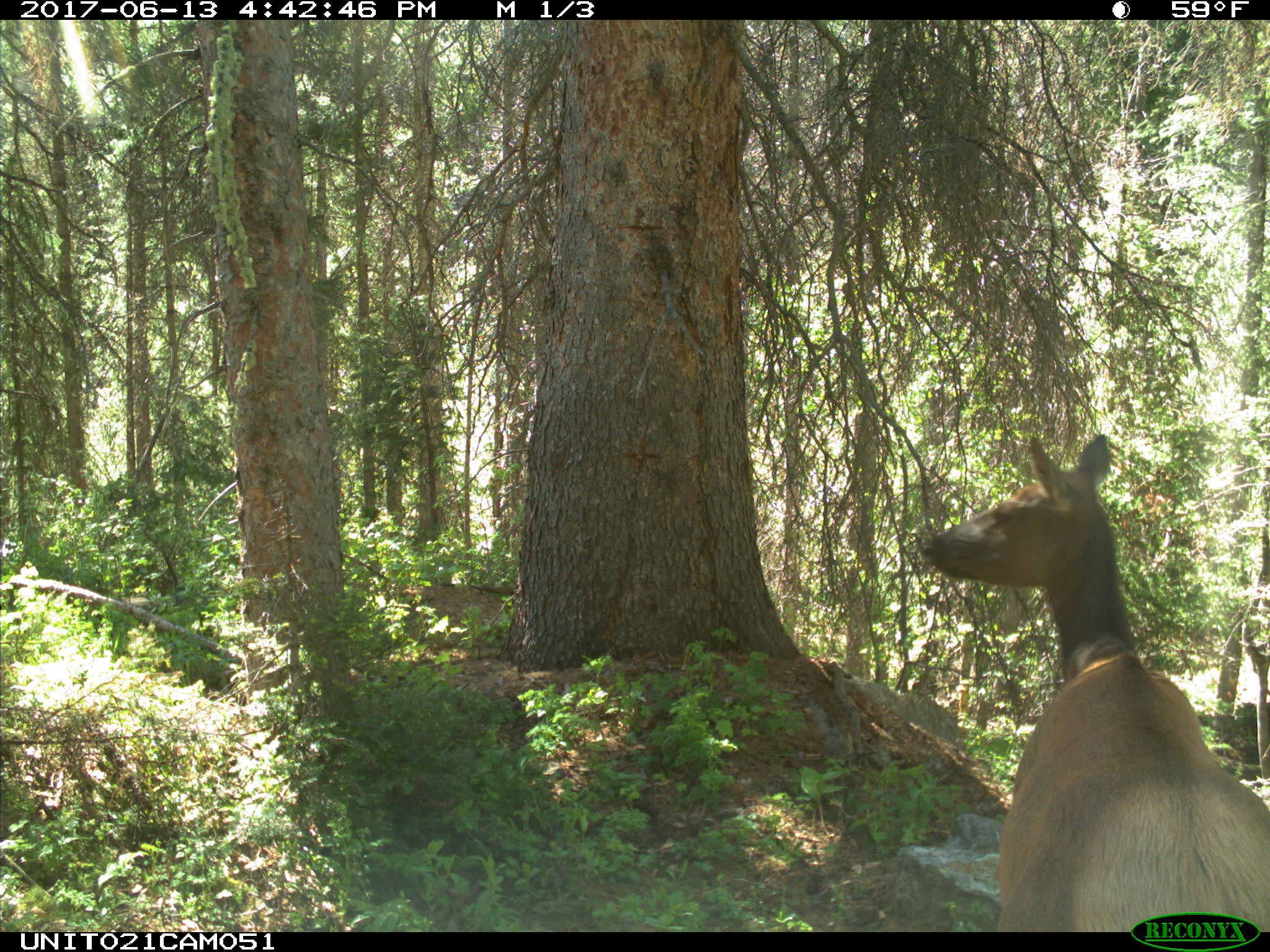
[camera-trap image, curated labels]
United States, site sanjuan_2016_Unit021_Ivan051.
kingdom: Animalia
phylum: Chordata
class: Mammalia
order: Artiodactyla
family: Cervidae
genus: Cervus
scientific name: Cervus elaphus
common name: red deer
Cervus elaphus (red deer).